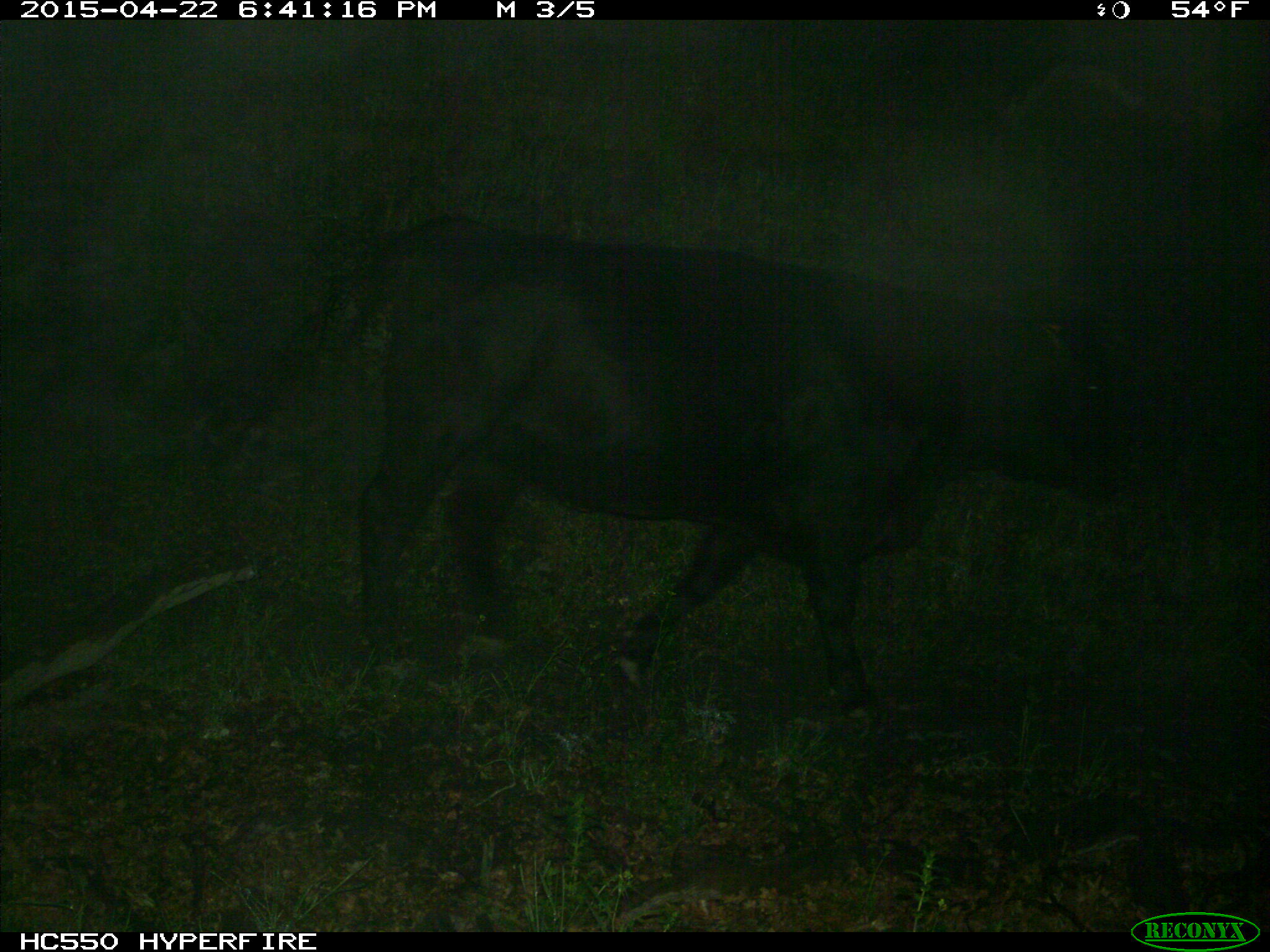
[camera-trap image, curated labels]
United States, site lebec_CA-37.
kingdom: Animalia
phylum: Chordata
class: Mammalia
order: Artiodactyla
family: Bovidae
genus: Bos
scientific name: Bos taurus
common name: domestic cow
Bos taurus (domestic cow).